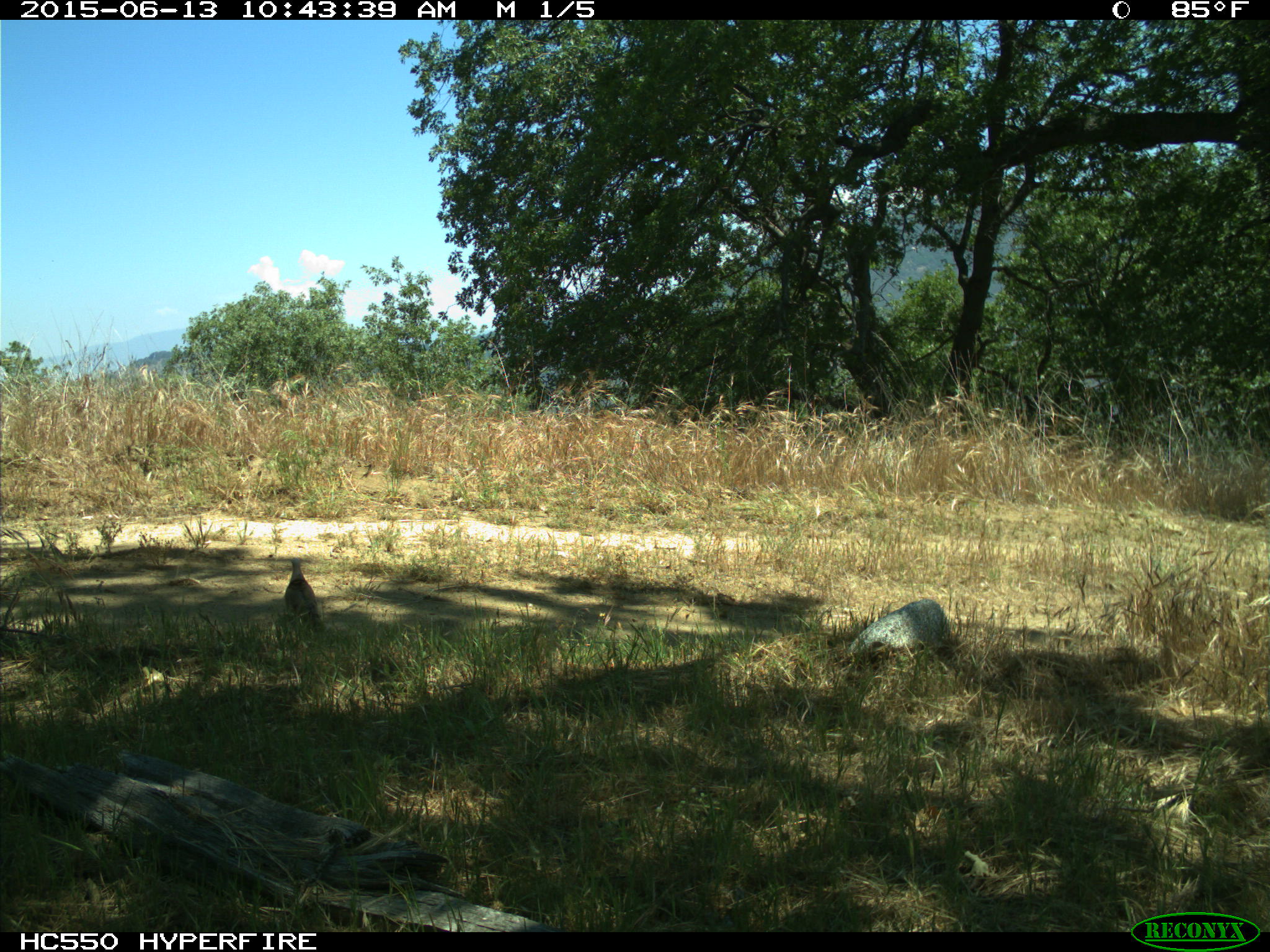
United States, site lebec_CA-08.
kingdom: Animalia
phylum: Chordata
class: Aves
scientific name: Aves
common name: birds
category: unidentified bird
Unidentified bird (birds) (Aves).